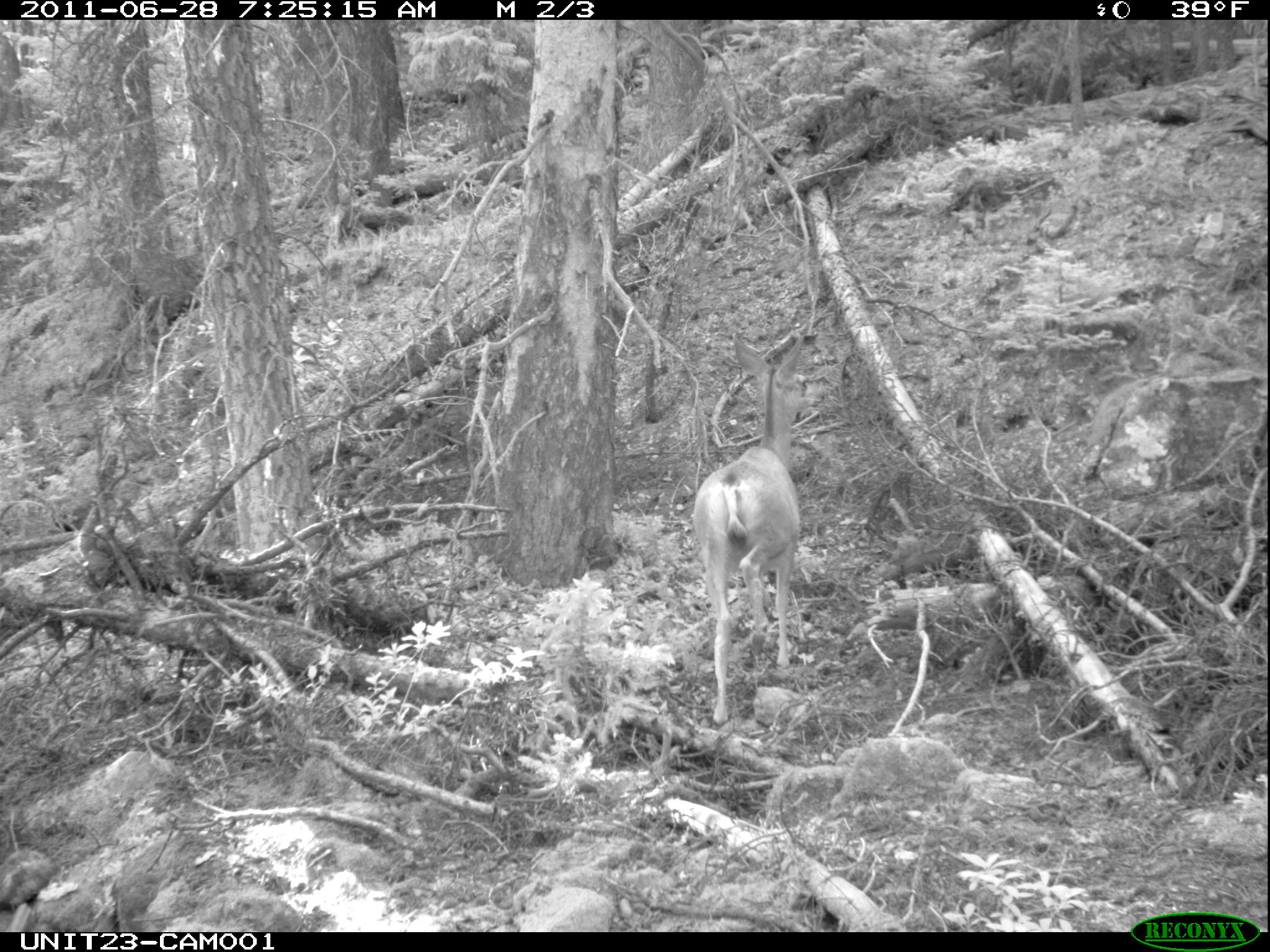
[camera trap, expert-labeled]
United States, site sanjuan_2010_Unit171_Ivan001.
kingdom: Animalia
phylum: Chordata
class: Mammalia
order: Artiodactyla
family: Cervidae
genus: Odocoileus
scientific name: Odocoileus hemionus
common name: mule deer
Odocoileus hemionus (mule deer).